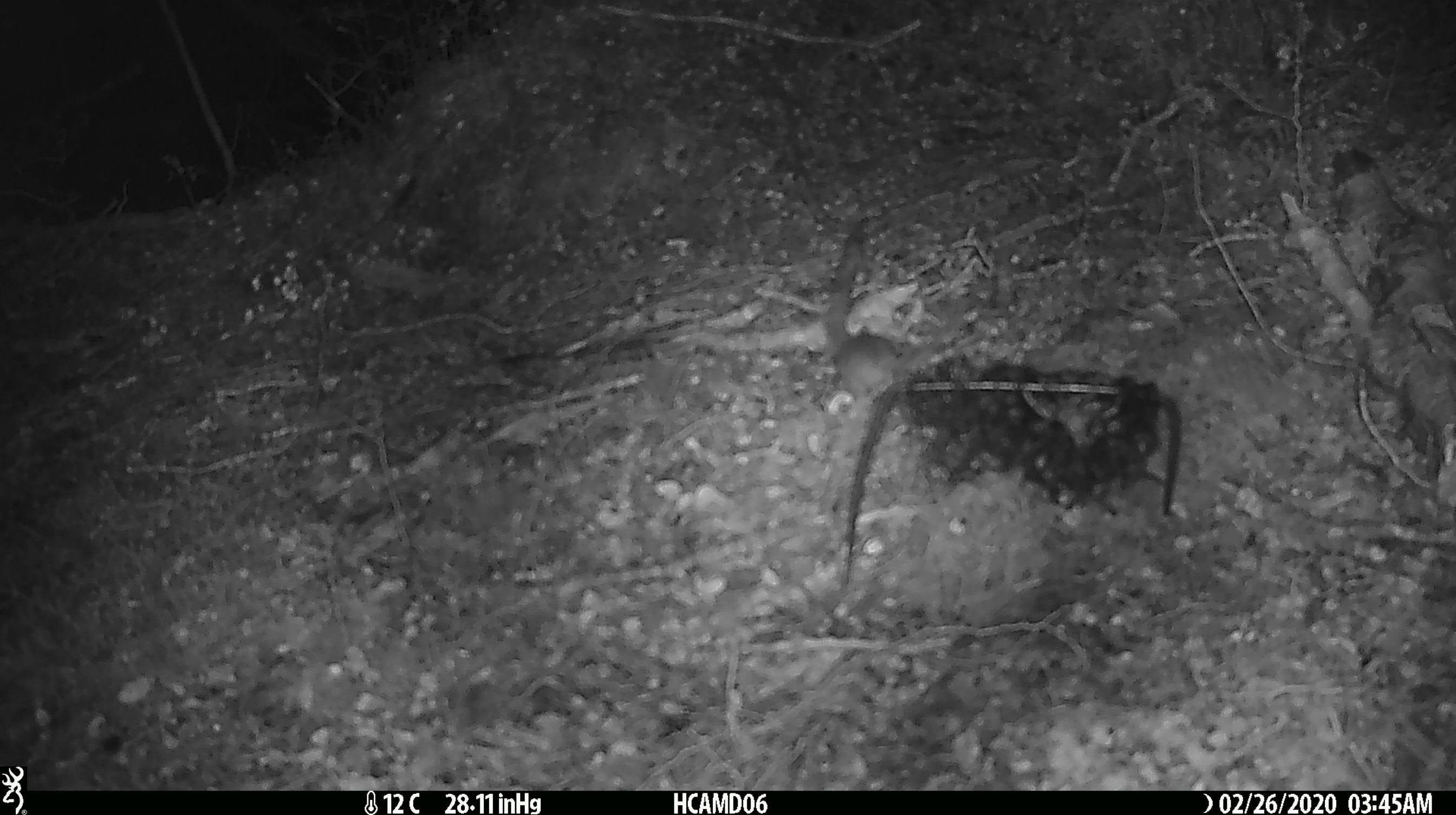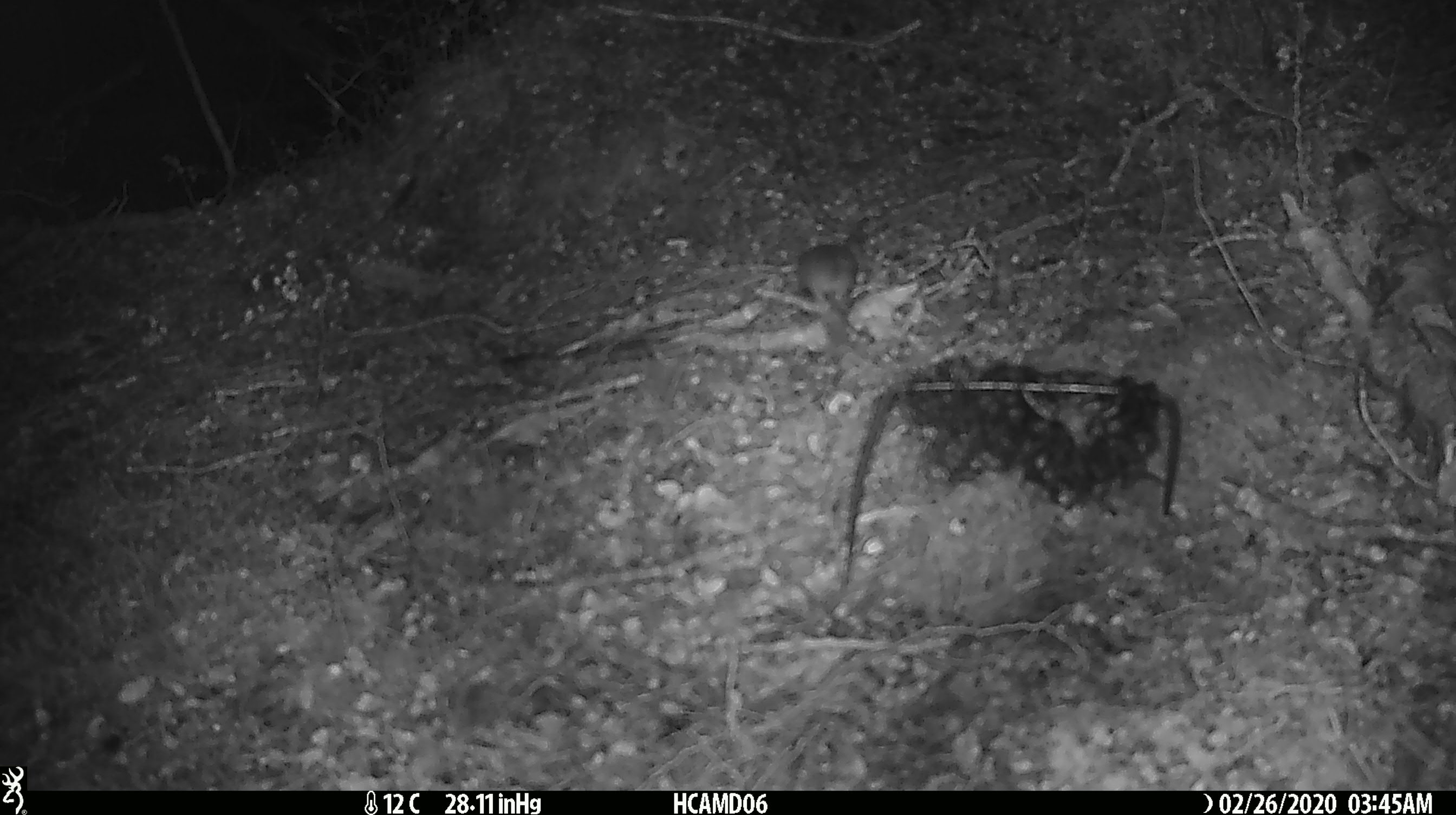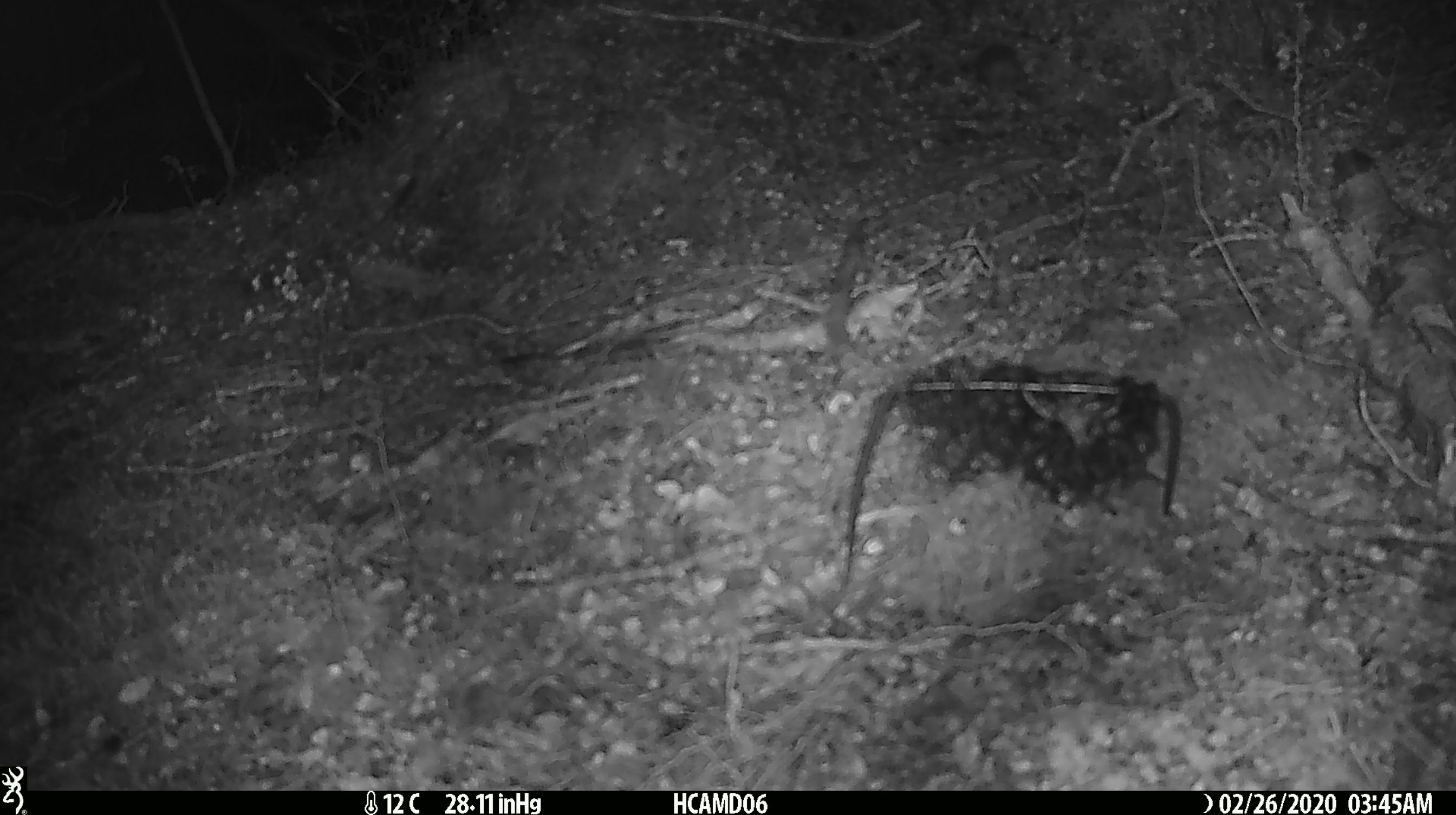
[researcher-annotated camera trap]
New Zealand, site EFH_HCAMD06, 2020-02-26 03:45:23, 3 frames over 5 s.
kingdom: Animalia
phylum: Chordata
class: Mammalia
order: Rodentia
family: Muridae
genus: Mus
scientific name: Mus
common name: mouse